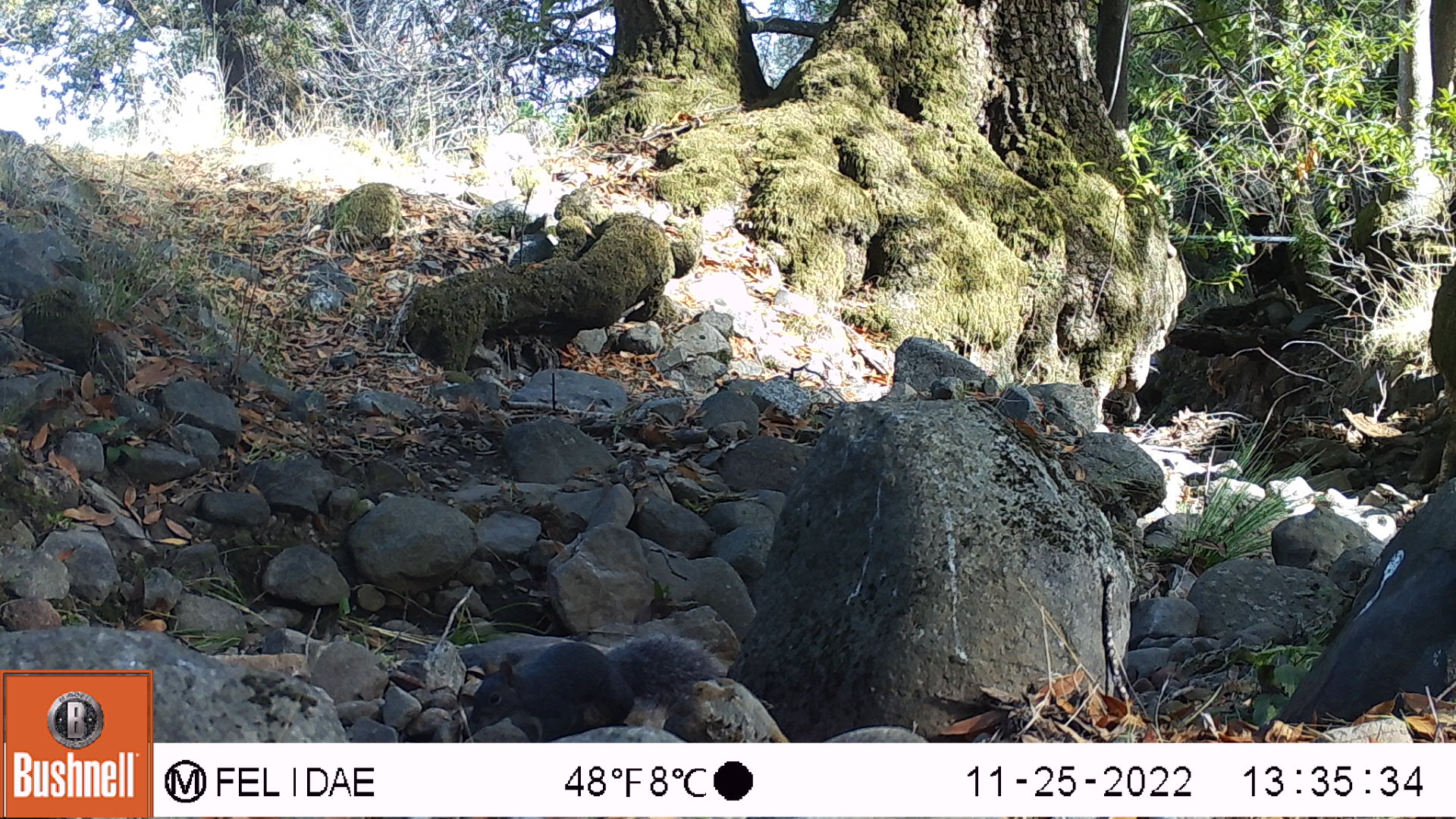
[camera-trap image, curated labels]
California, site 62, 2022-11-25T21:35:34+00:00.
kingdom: Animalia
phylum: Chordata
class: Mammalia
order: Rodentia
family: Sciuridae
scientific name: Sciuridae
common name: squirrel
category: unknown squirrel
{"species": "unknown squirrel (squirrel) (Sciuridae)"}